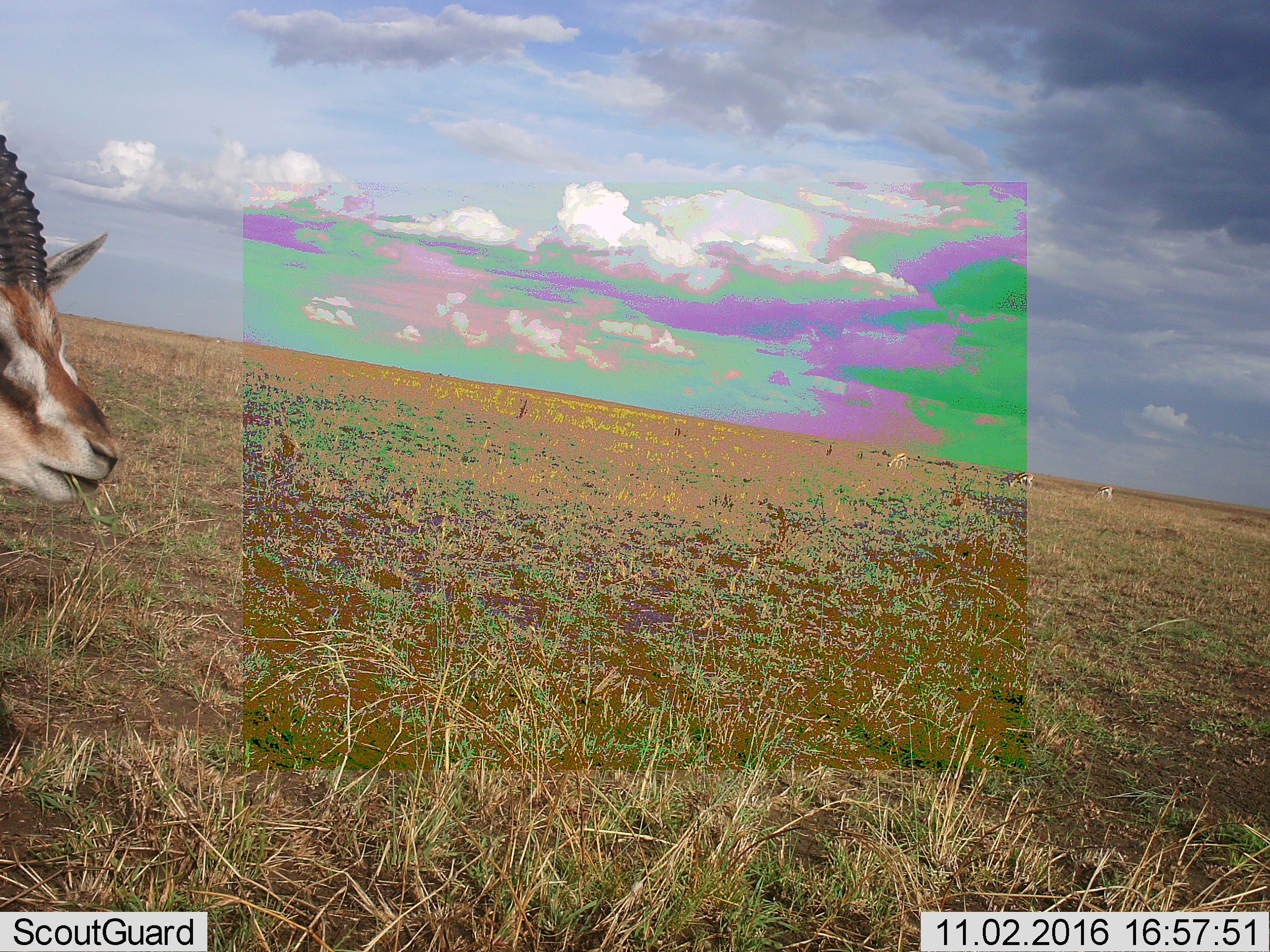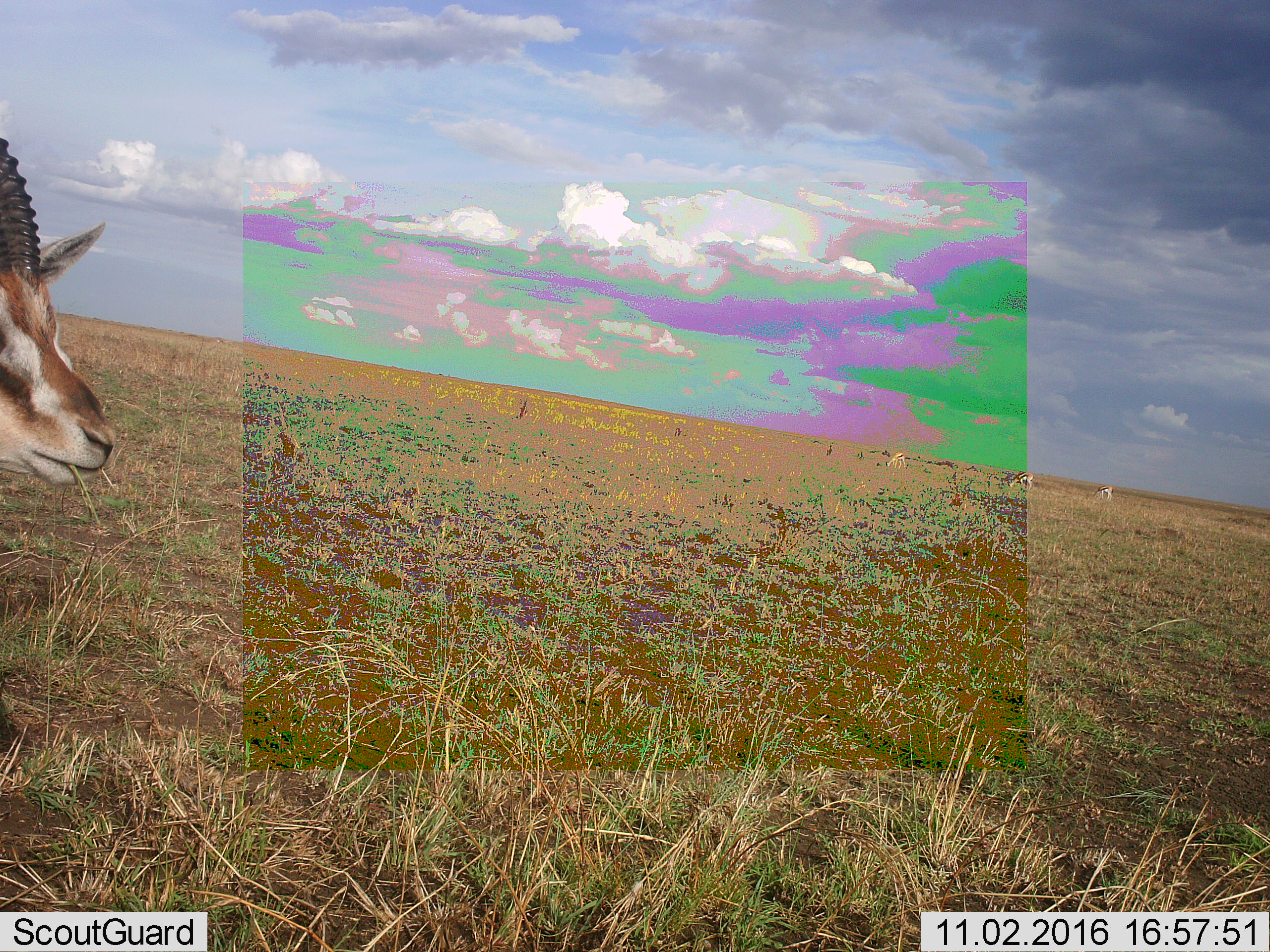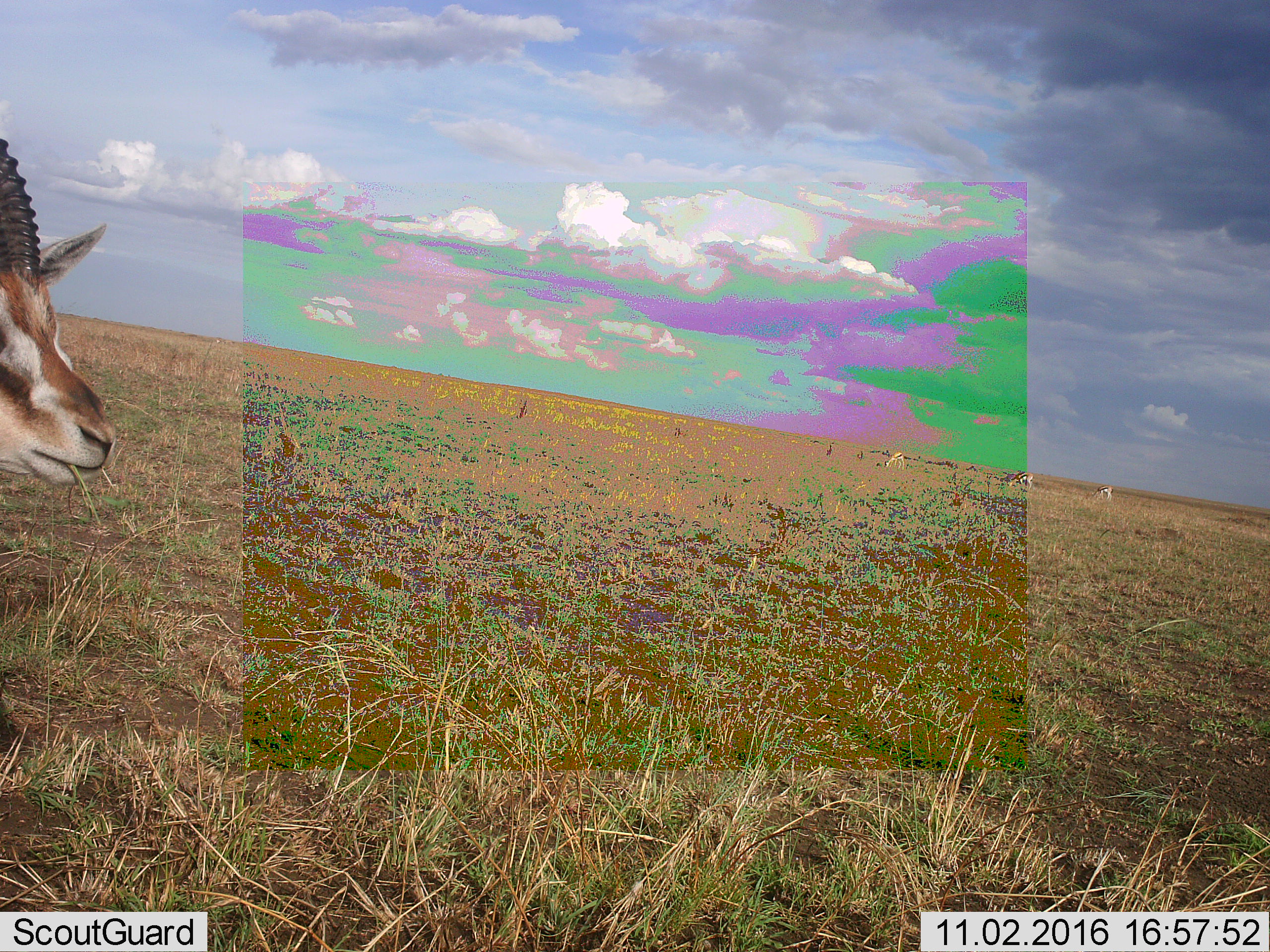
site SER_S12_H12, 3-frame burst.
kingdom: Animalia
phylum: Chordata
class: Mammalia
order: Artiodactyla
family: Bovidae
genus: Eudorcas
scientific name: Eudorcas thomsonii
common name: thomson's gazelle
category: gazellethomsons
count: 4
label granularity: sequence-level